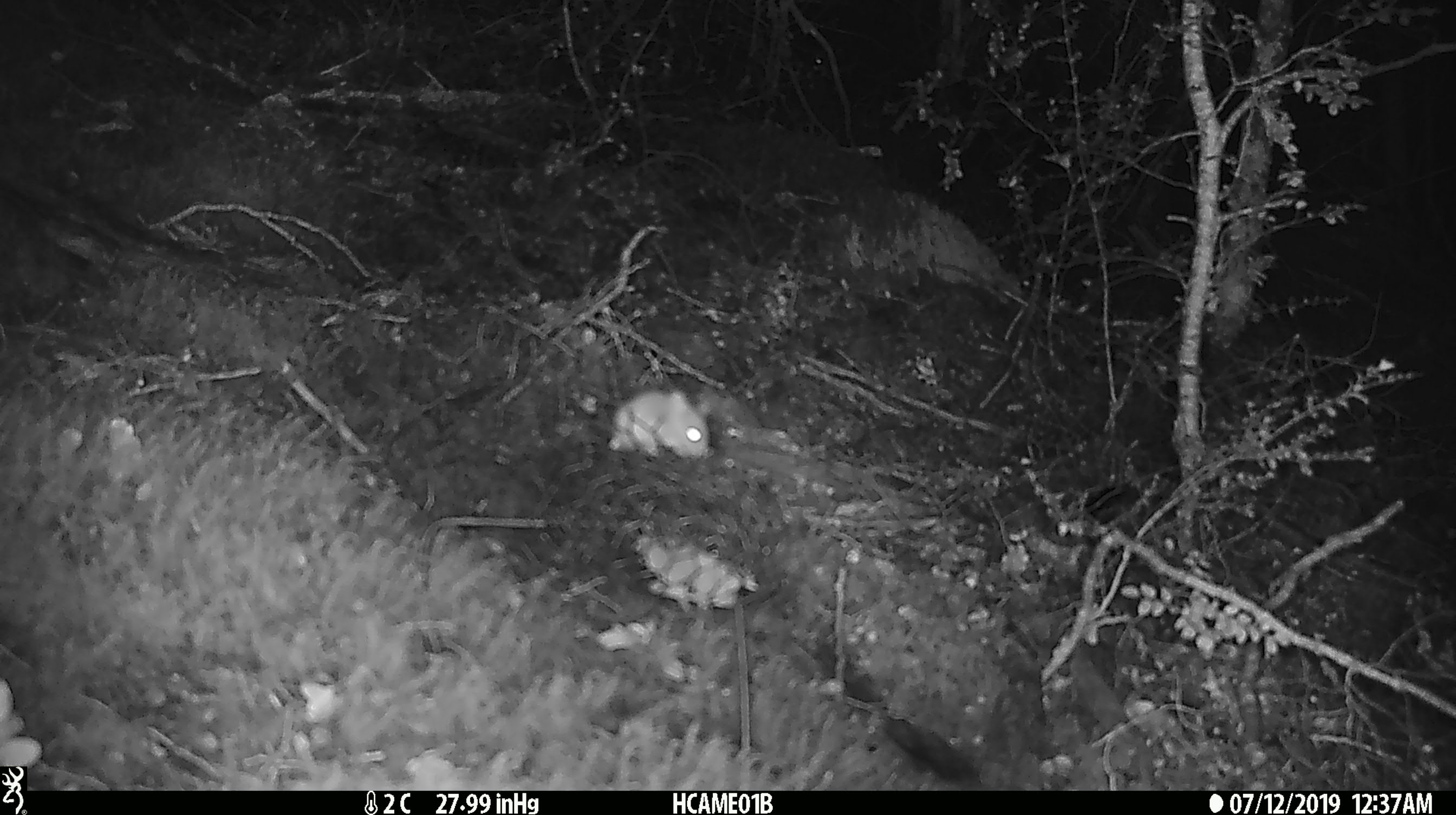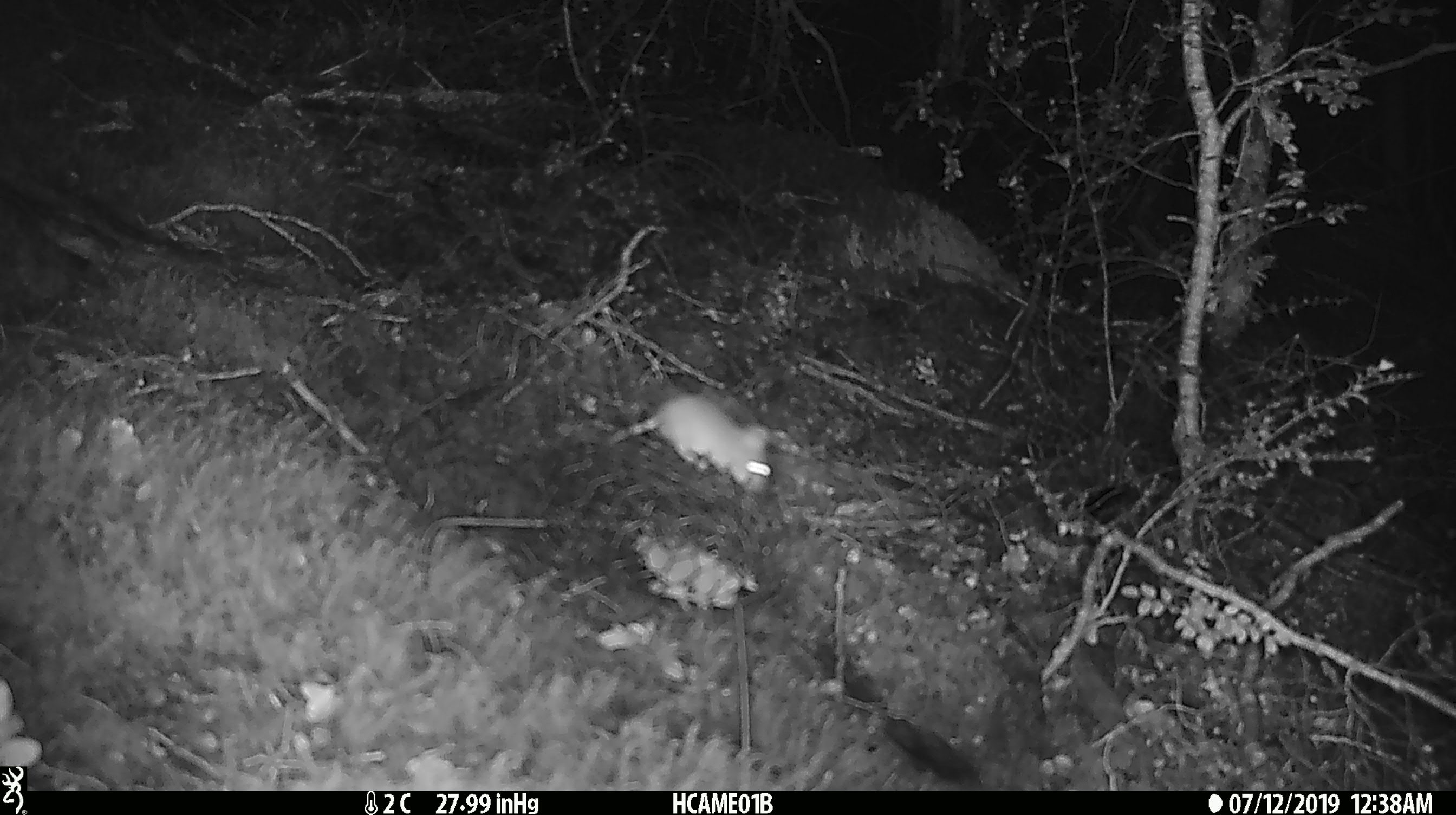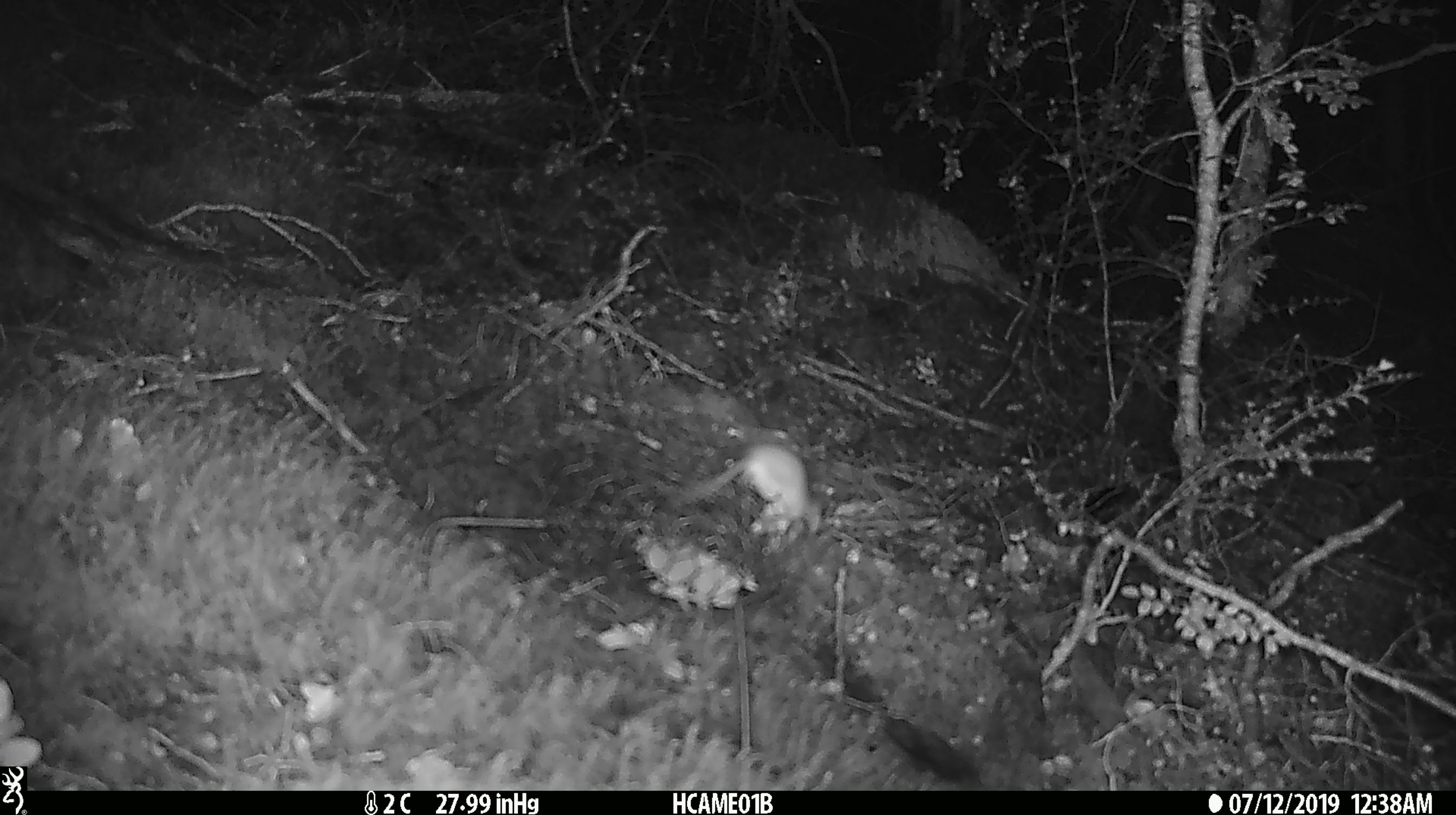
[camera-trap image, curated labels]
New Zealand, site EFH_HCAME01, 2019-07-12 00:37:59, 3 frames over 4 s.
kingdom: Animalia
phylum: Chordata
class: Mammalia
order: Rodentia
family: Muridae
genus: Mus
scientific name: Mus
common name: mouse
Mouse (Mus).